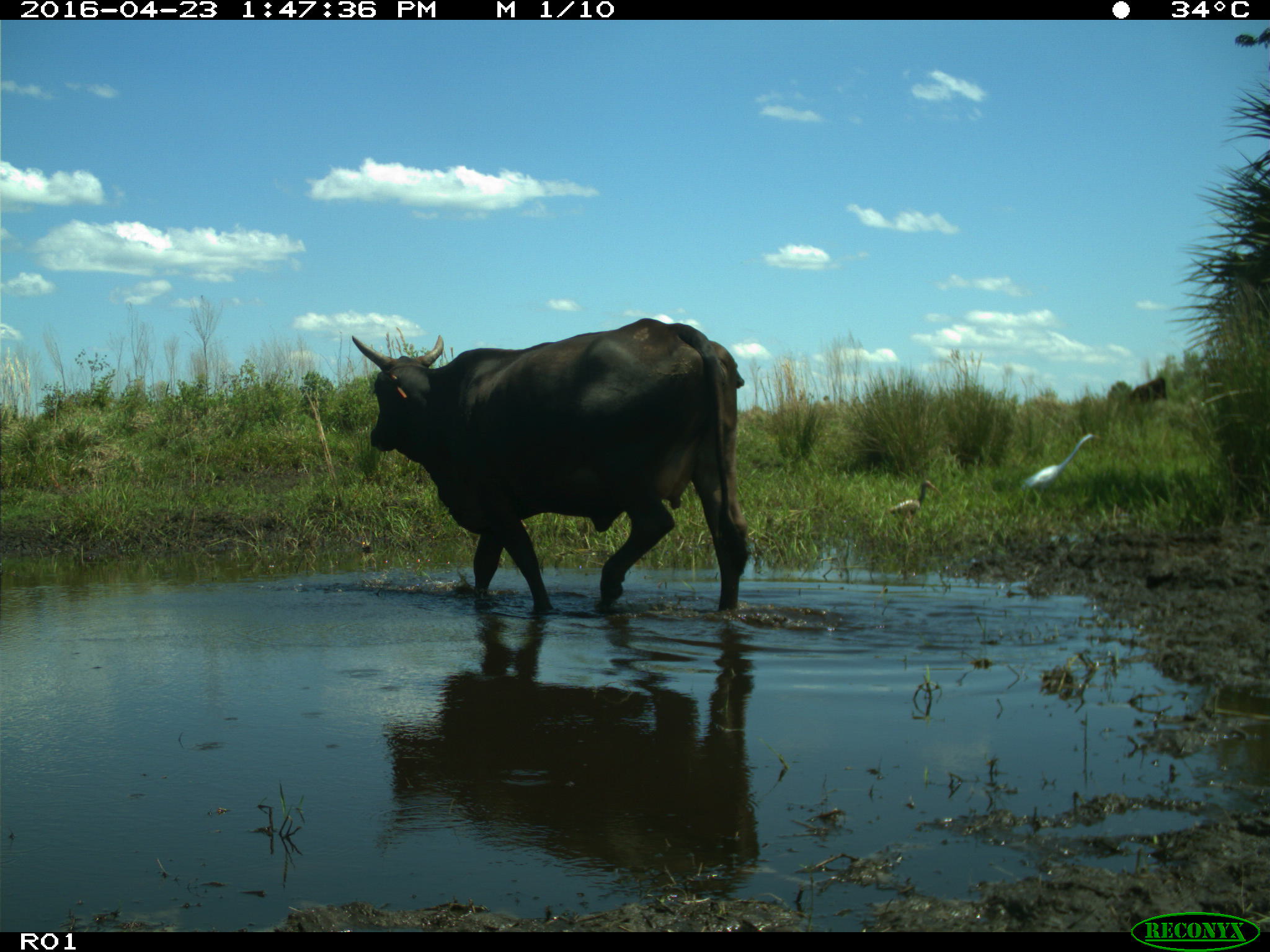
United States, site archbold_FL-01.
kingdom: Animalia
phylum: Chordata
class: Mammalia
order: Artiodactyla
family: Bovidae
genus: Bos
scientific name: Bos taurus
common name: domestic cow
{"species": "Bos taurus (domestic cow)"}